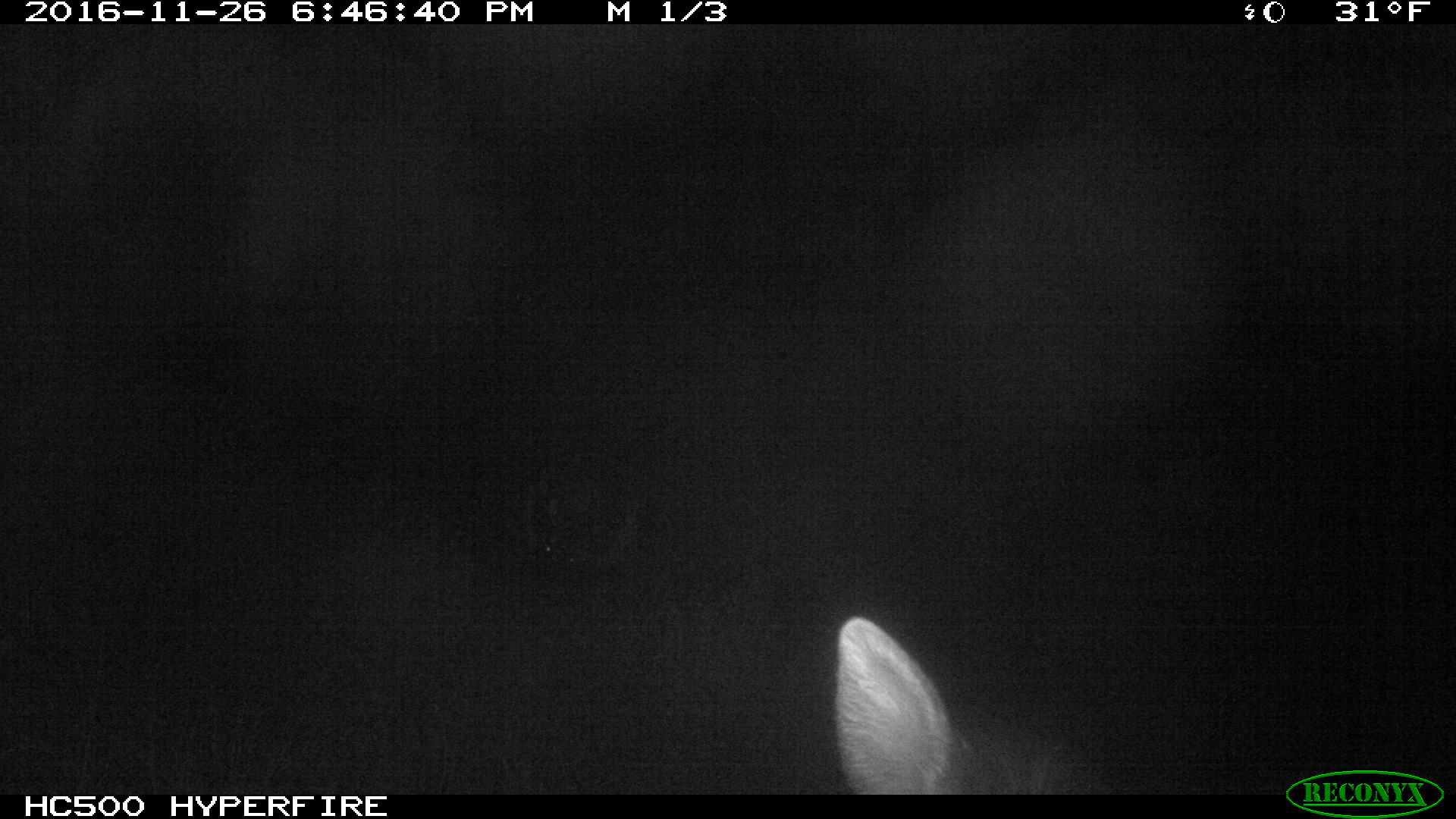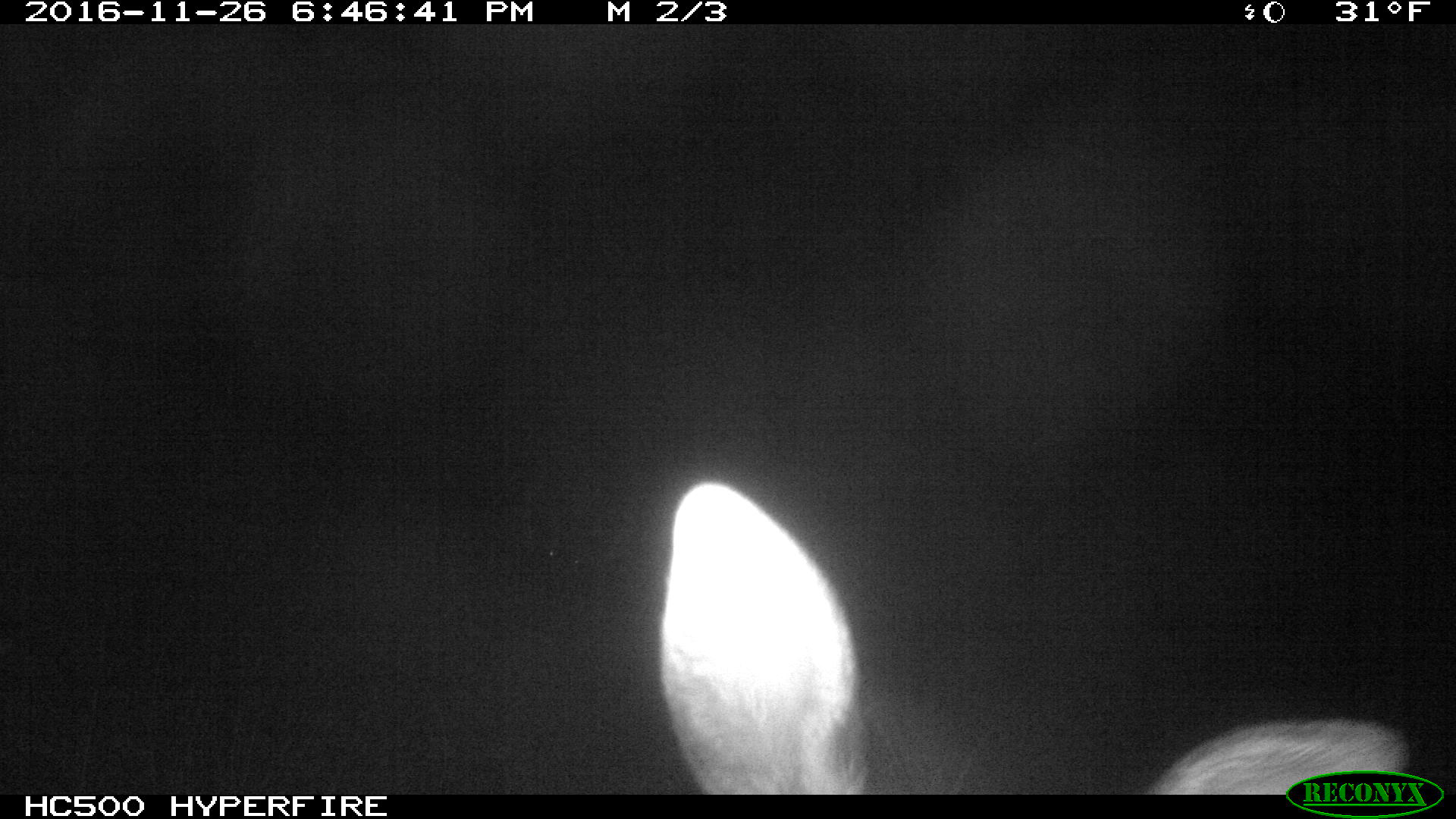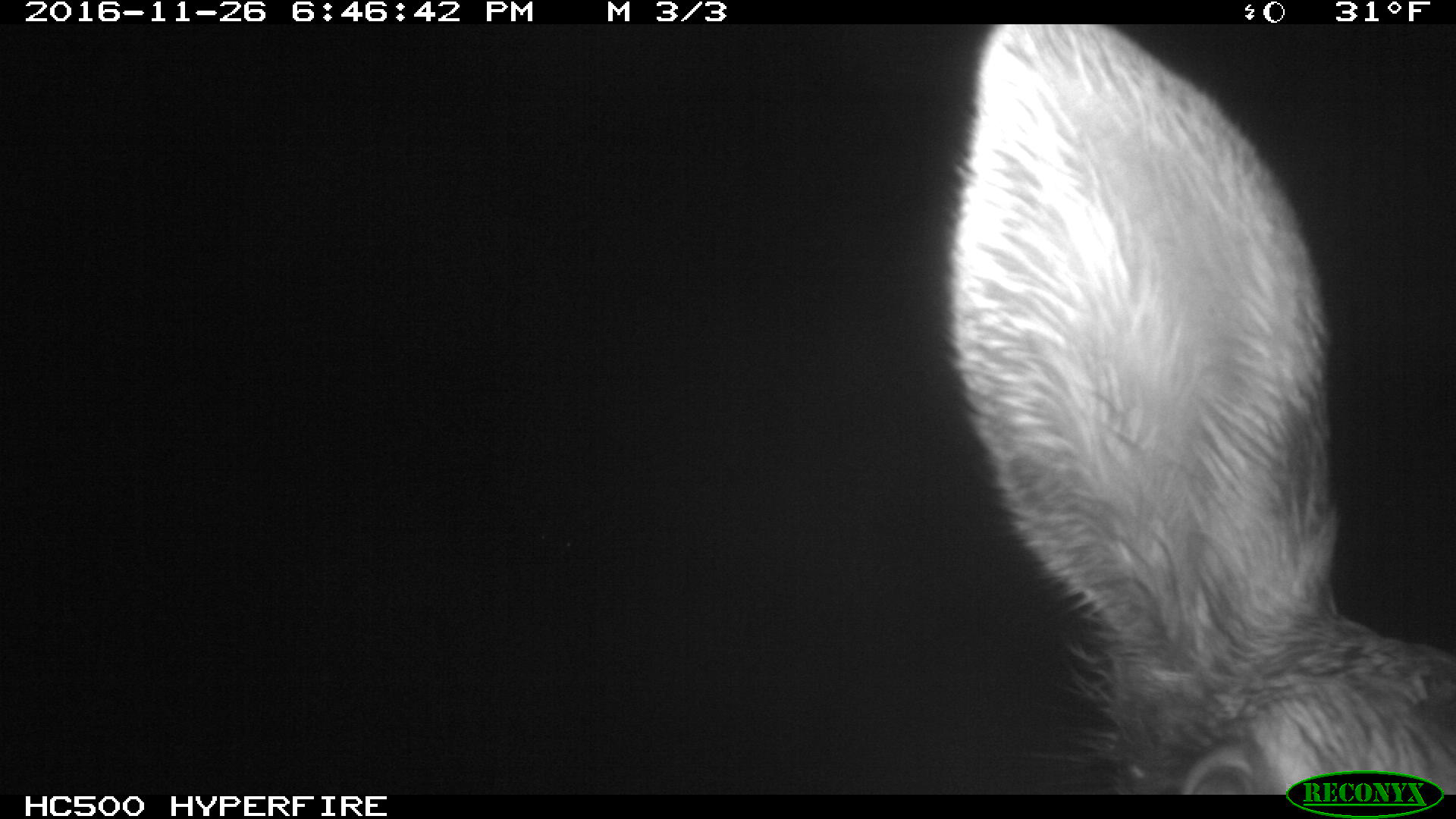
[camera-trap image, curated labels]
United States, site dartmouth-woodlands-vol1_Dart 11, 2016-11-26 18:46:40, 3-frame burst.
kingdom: Animalia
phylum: Chordata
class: Mammalia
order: Artiodactyla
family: Cervidae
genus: Alces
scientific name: Alces alces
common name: moose